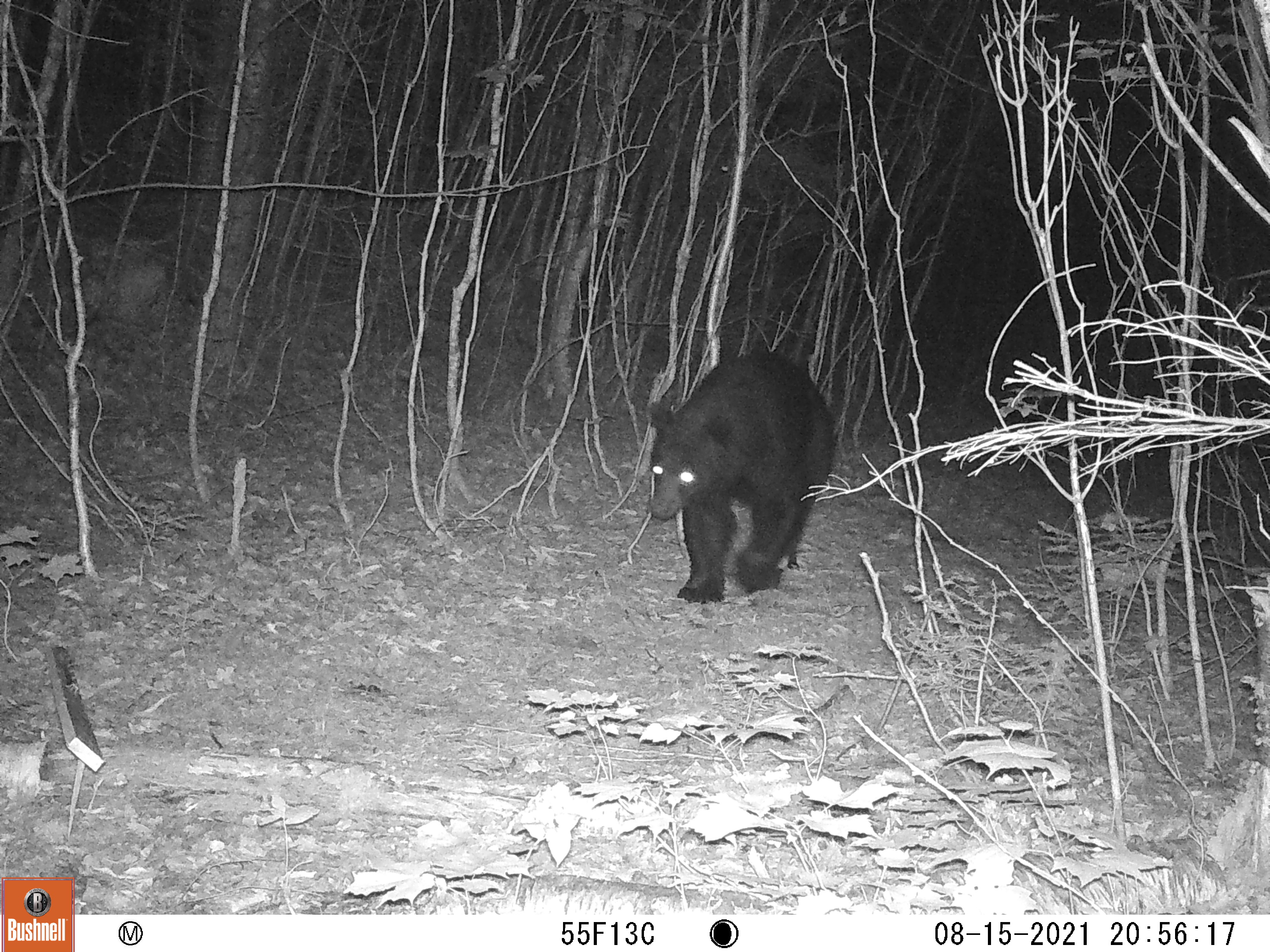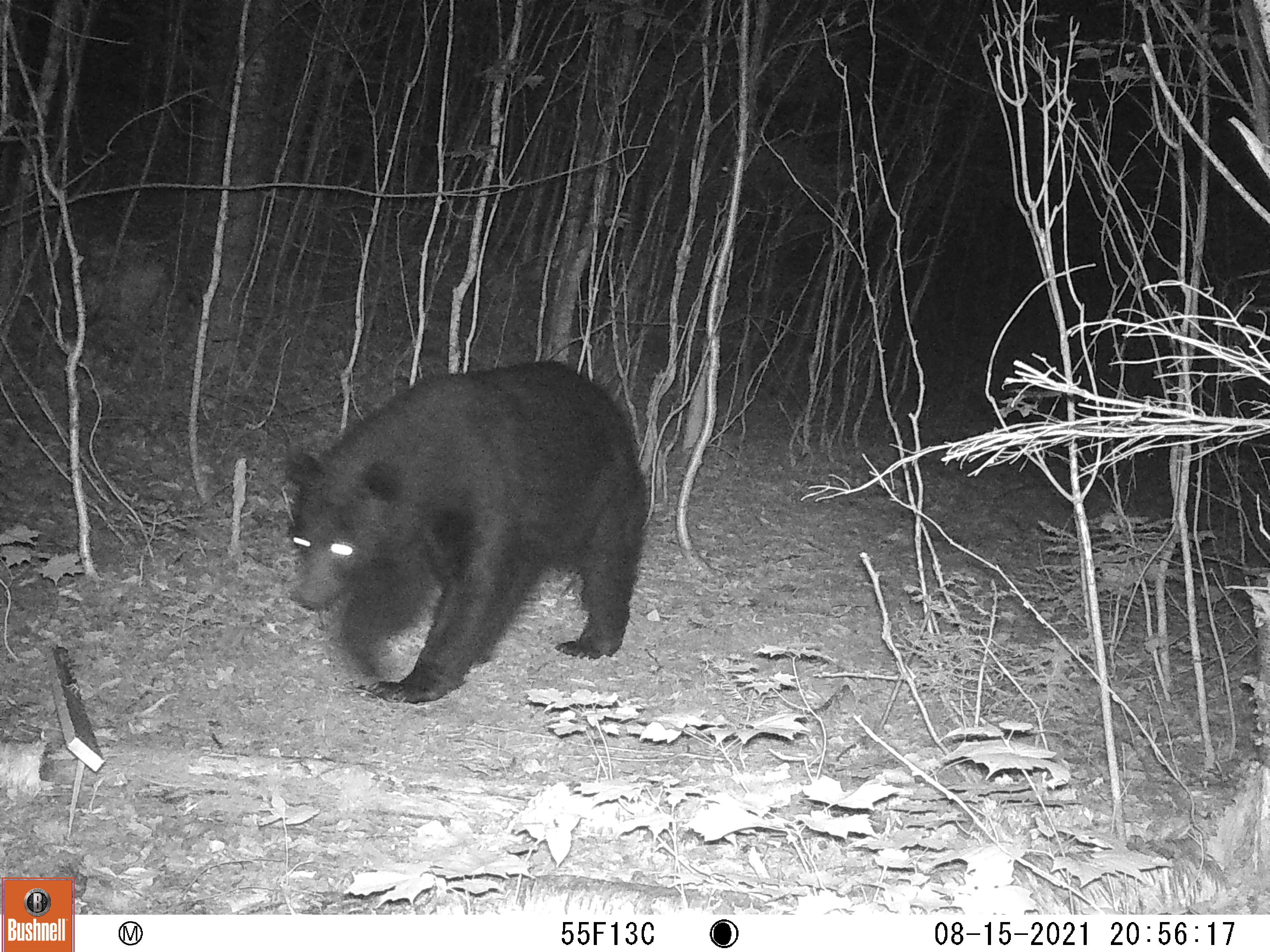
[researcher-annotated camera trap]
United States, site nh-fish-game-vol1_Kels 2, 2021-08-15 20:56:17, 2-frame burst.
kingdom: Animalia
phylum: Chordata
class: Mammalia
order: Carnivora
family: Ursidae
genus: Ursus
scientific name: Ursus americanus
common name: black bear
Black bear (Ursus americanus).